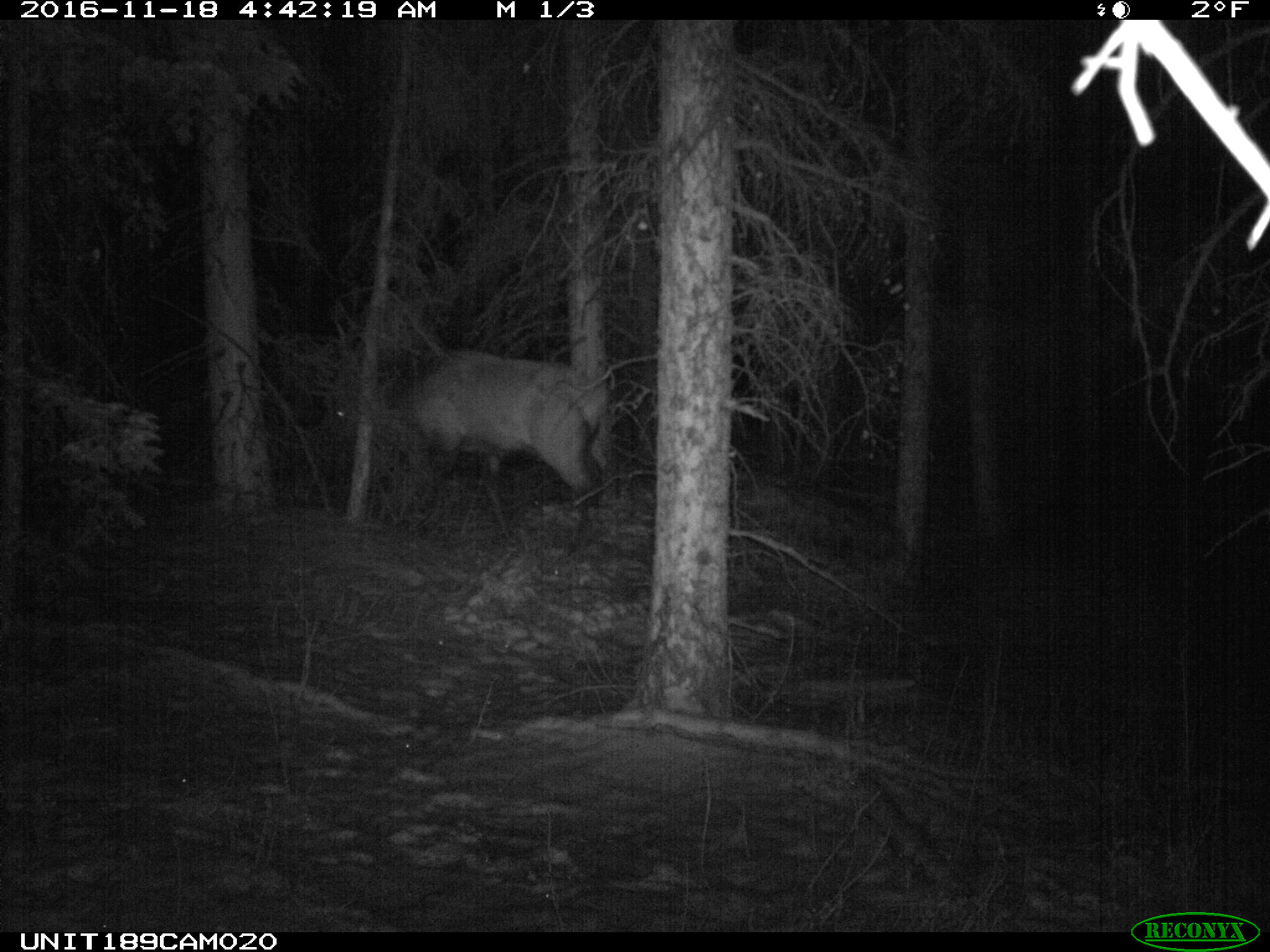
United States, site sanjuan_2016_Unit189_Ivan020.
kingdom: Animalia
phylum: Chordata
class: Mammalia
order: Artiodactyla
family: Cervidae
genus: Cervus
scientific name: Cervus elaphus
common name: red deer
Cervus elaphus (red deer).